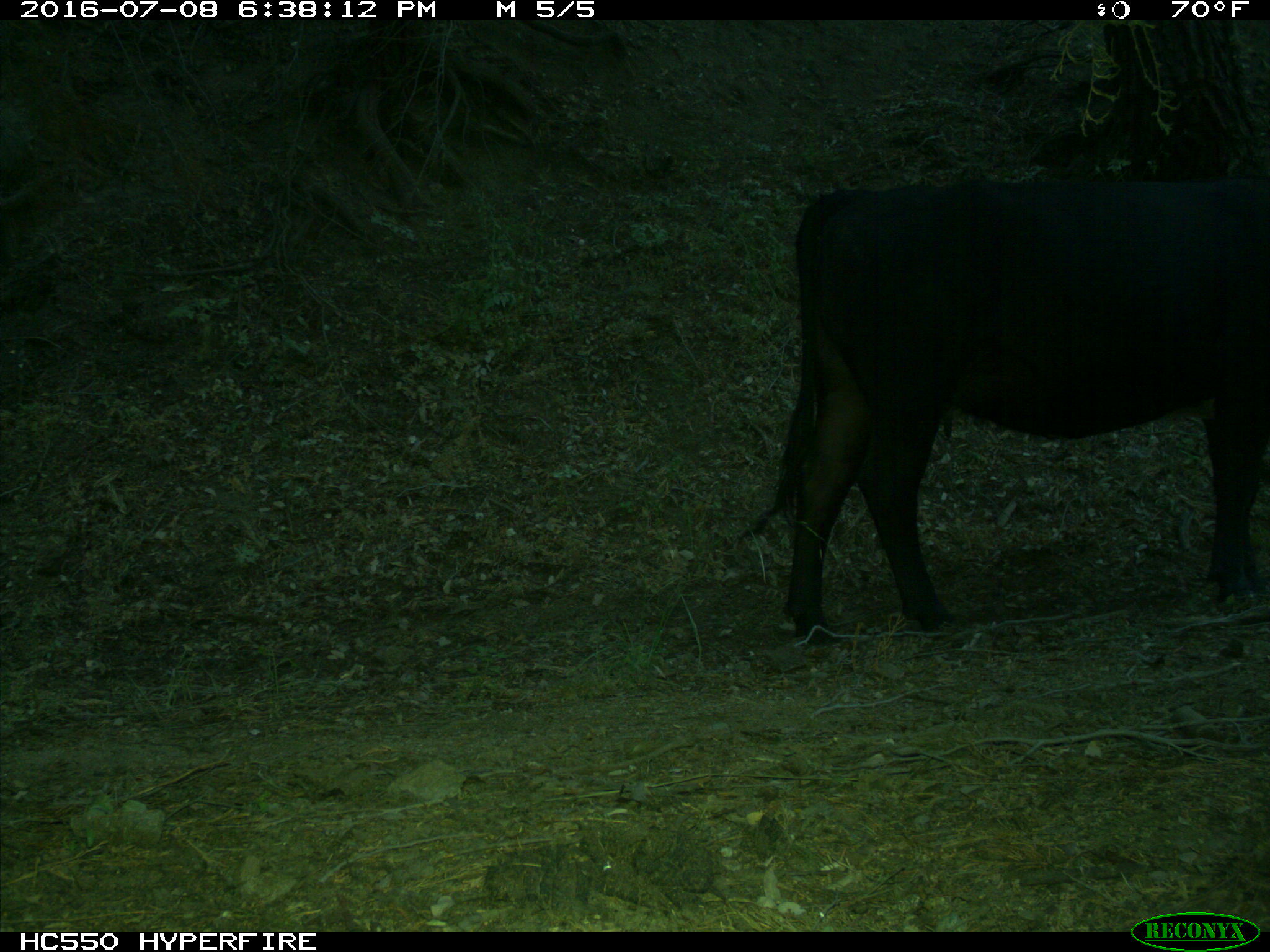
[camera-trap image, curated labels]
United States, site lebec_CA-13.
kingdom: Animalia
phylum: Chordata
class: Mammalia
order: Artiodactyla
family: Bovidae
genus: Bos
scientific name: Bos taurus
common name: domestic cow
Bos taurus (domestic cow).